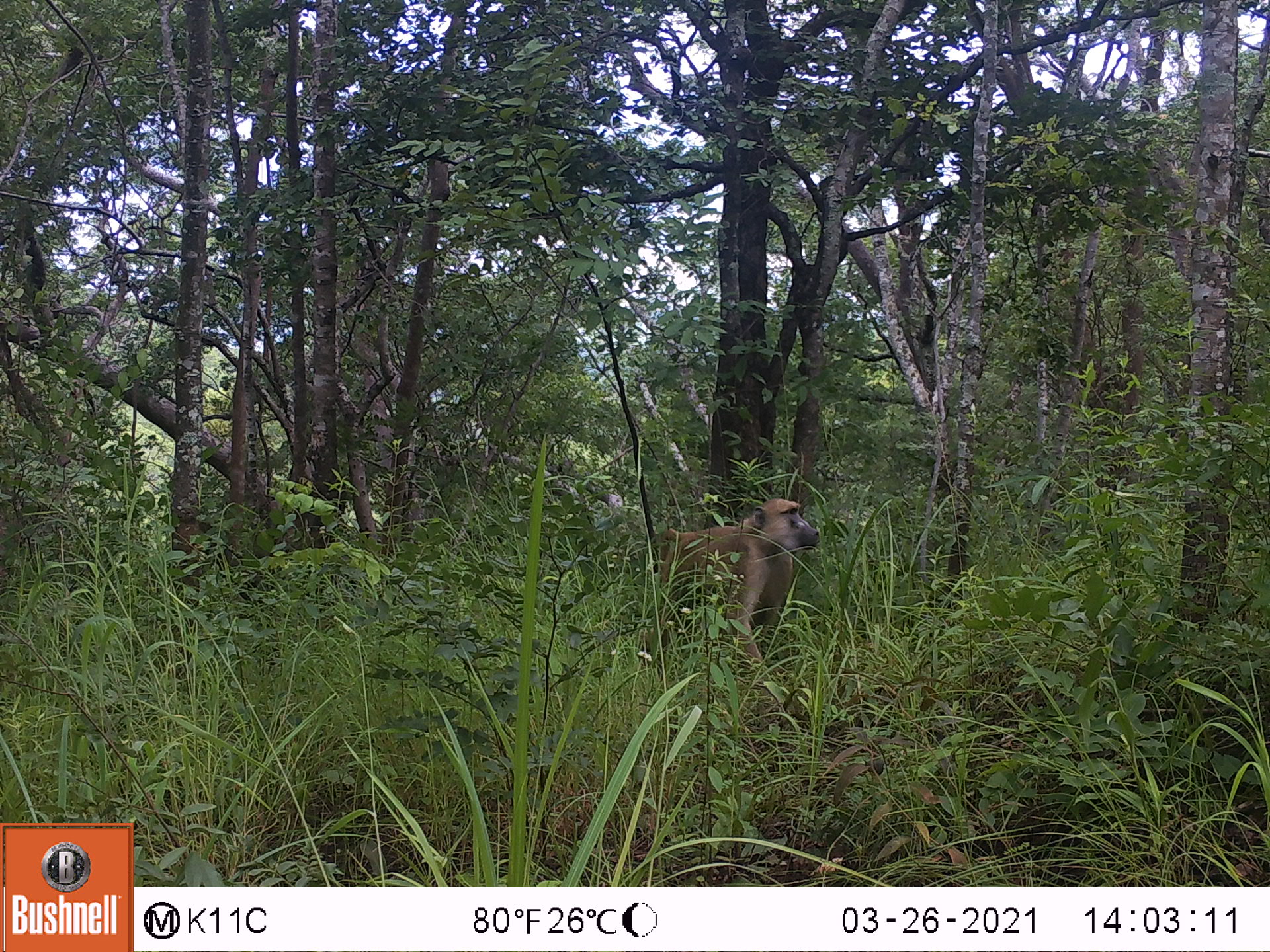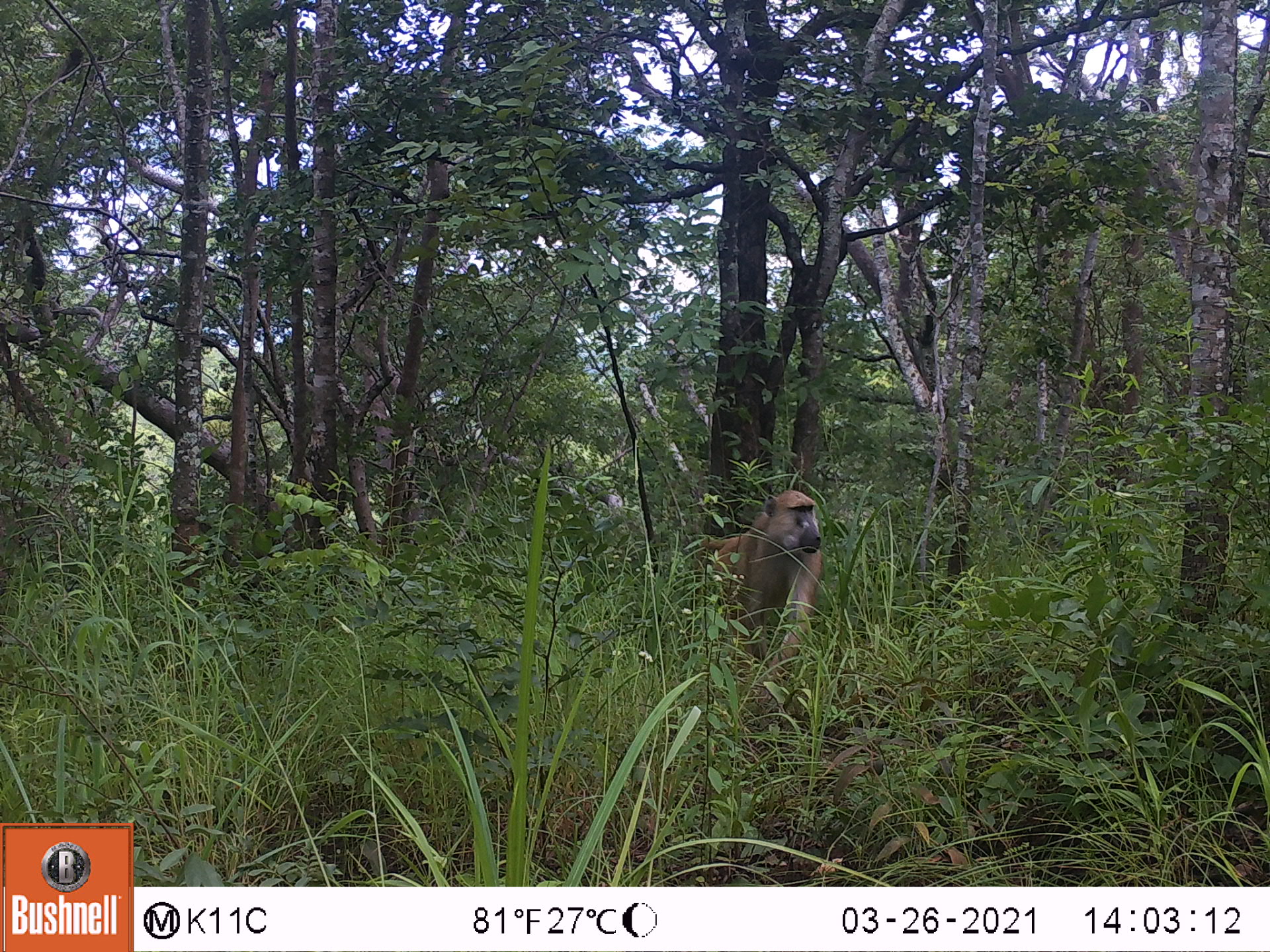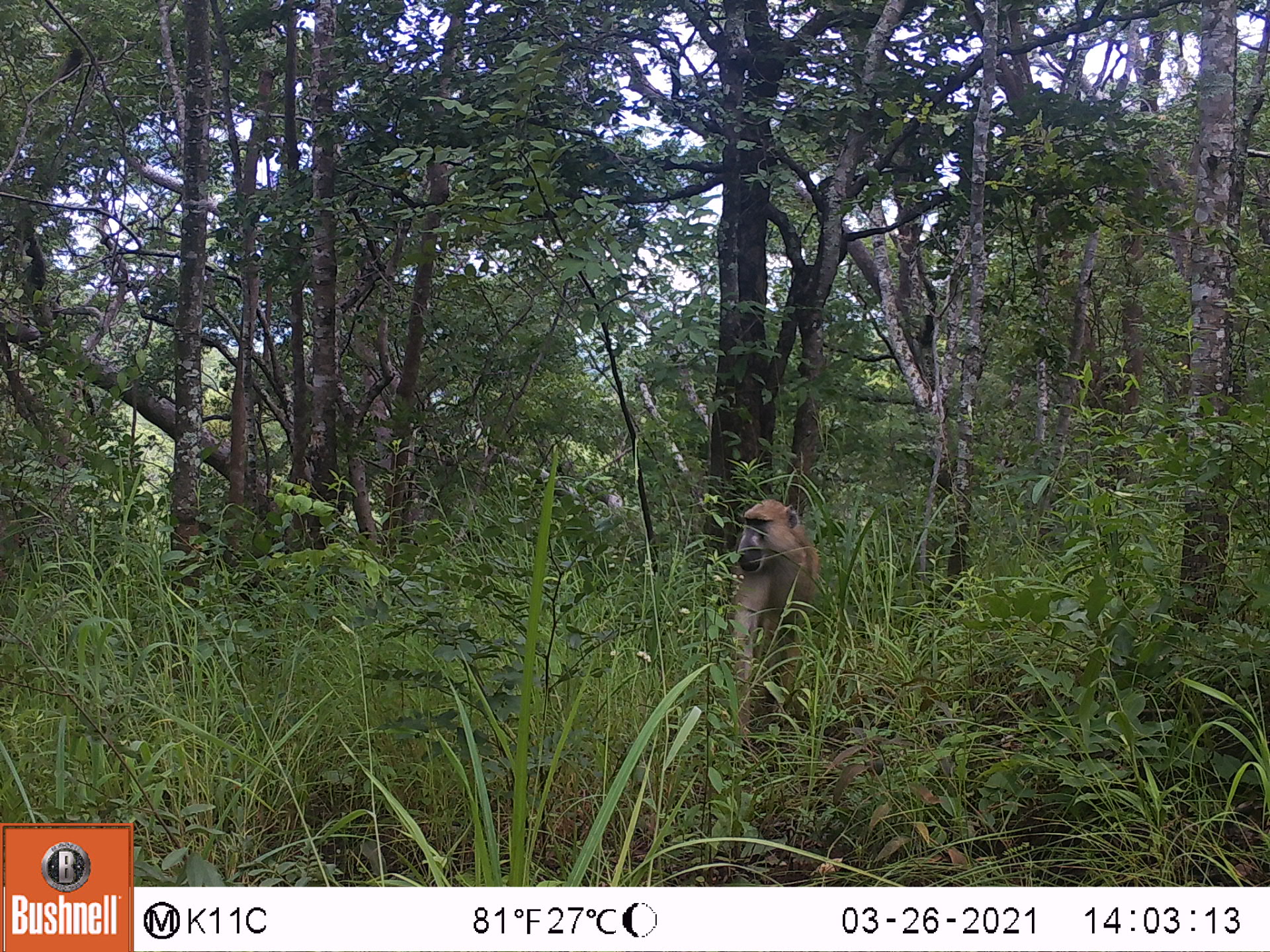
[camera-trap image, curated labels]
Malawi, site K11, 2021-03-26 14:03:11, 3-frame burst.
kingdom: Animalia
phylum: Chordata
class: Mammalia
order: Primates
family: Cercopithecidae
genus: Papio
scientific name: Papio cynocephalus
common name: yellow baboon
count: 1